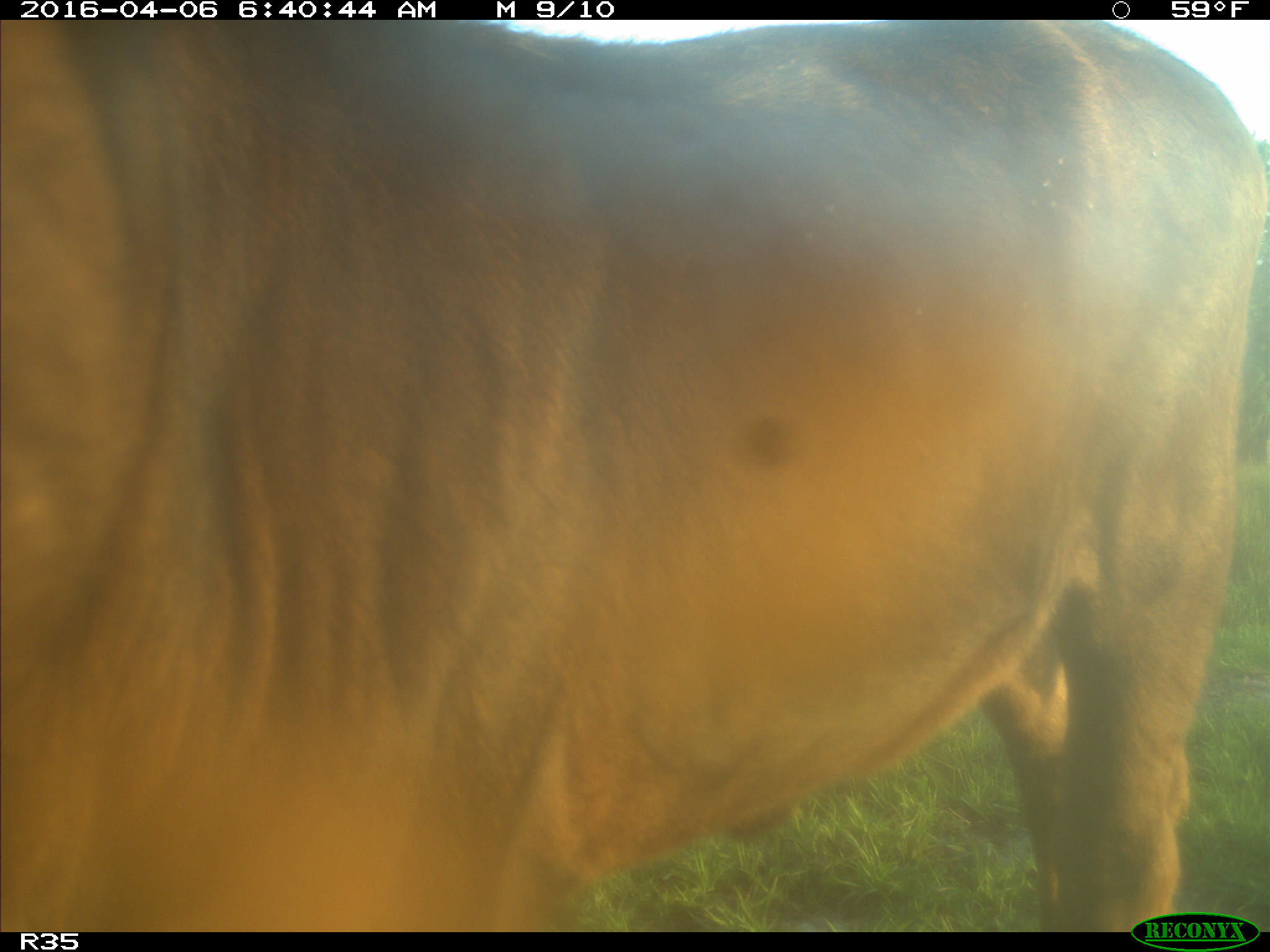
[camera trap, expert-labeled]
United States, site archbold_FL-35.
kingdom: Animalia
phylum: Chordata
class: Mammalia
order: Artiodactyla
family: Bovidae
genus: Bos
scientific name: Bos taurus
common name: domestic cow